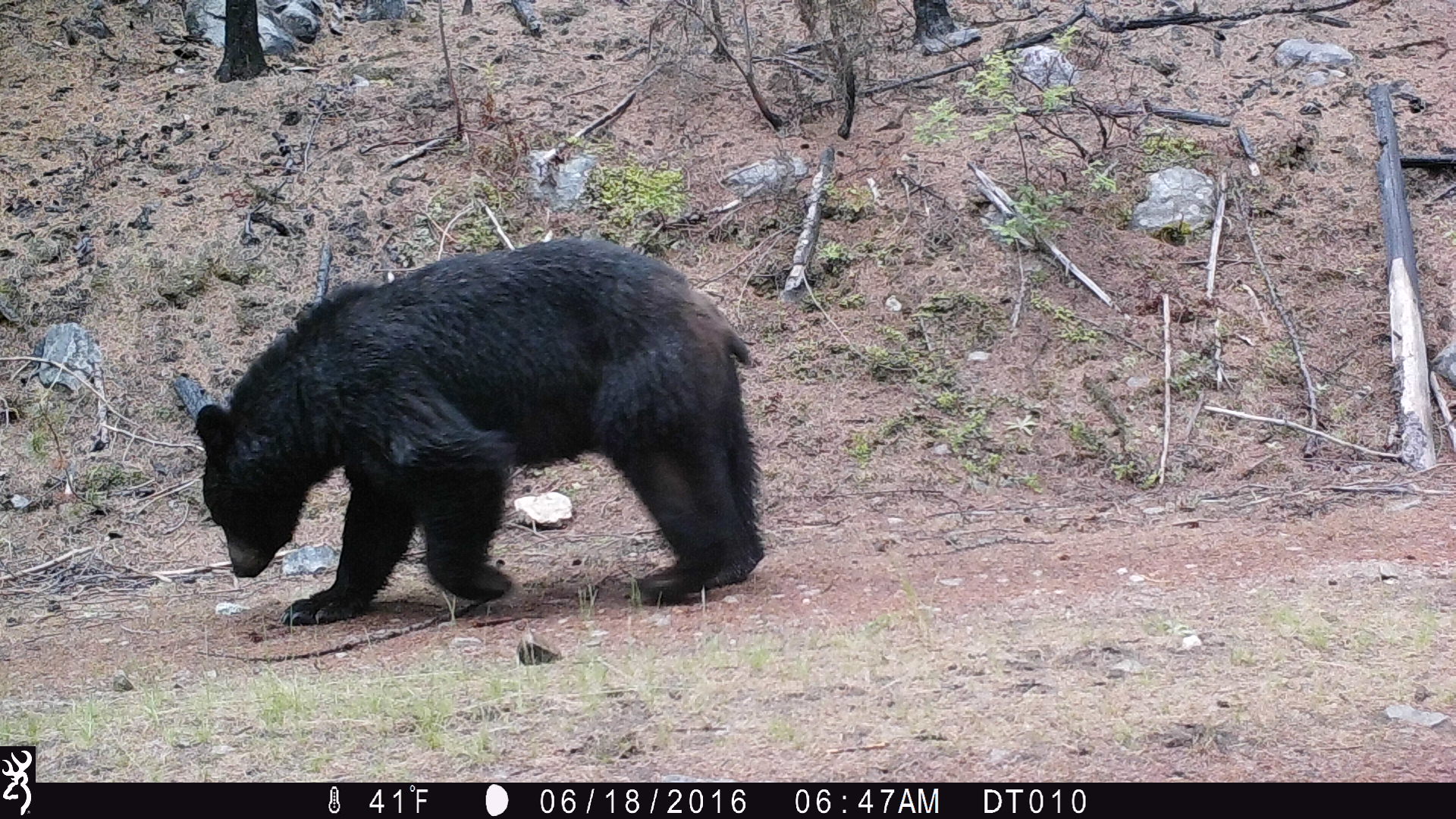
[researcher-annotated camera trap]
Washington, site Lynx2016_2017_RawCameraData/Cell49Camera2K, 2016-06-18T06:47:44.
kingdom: Animalia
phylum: Chordata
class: Mammalia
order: Carnivora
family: Ursidae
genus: Ursus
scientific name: Ursus americanus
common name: american black bear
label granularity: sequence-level